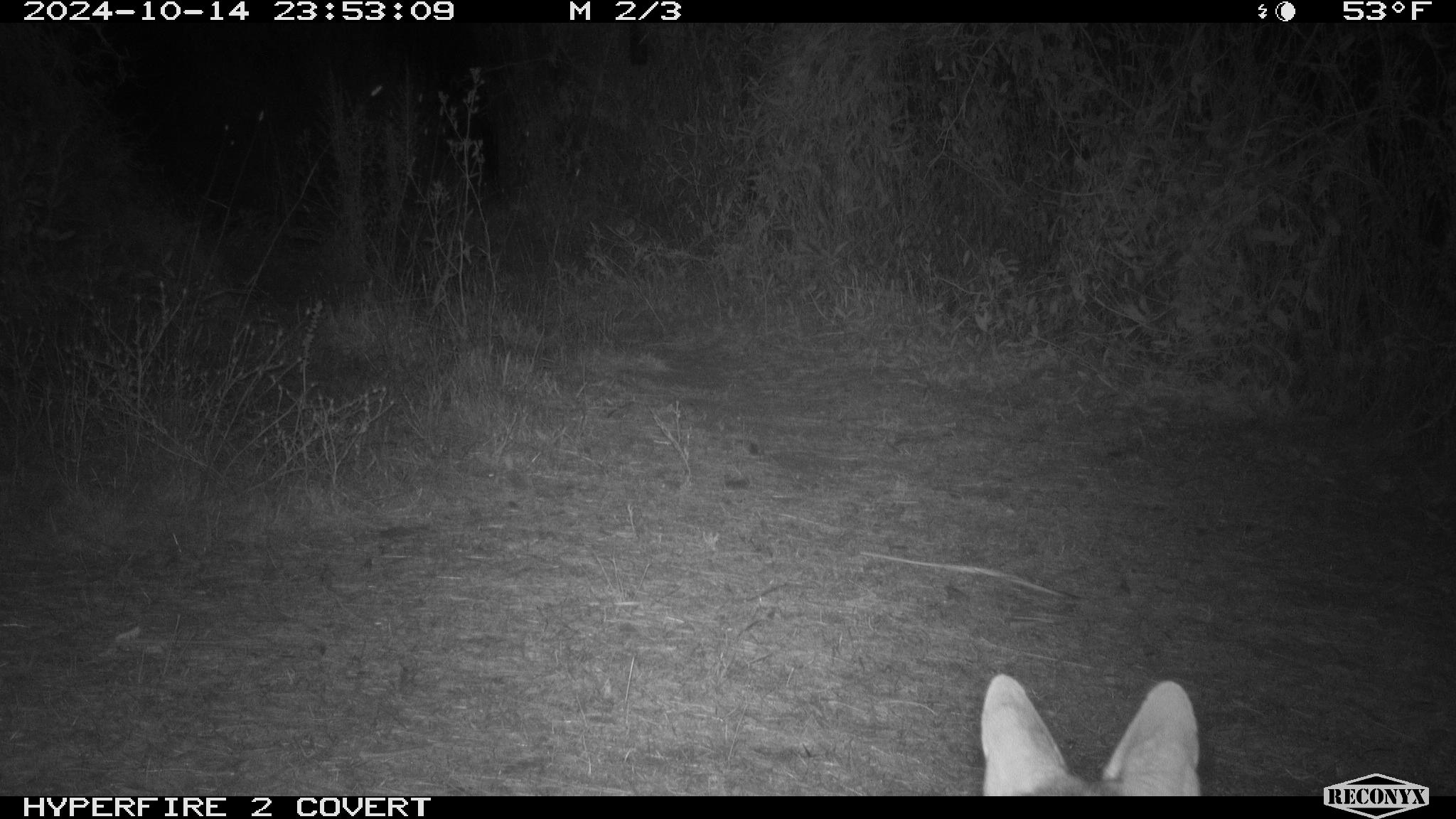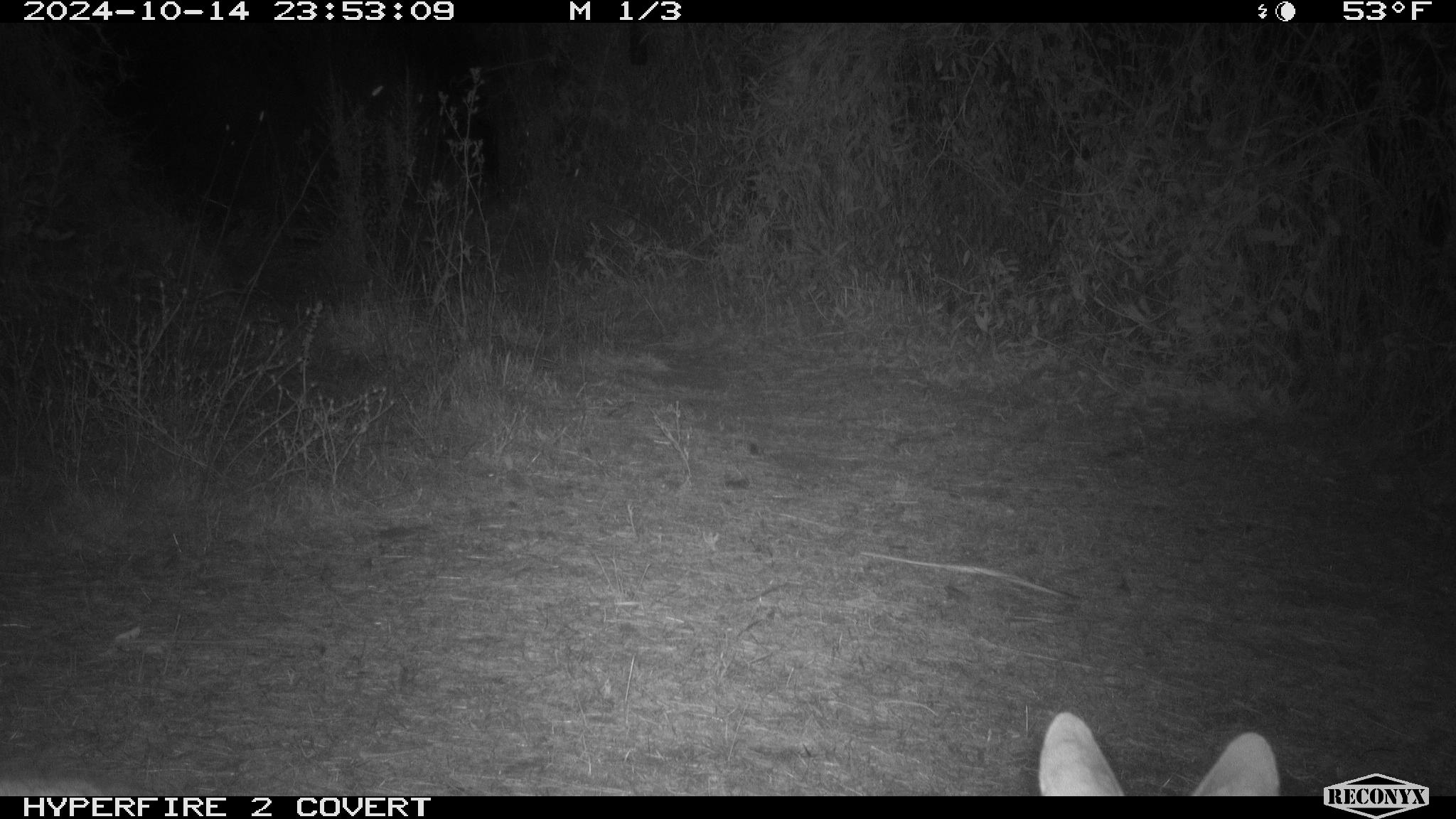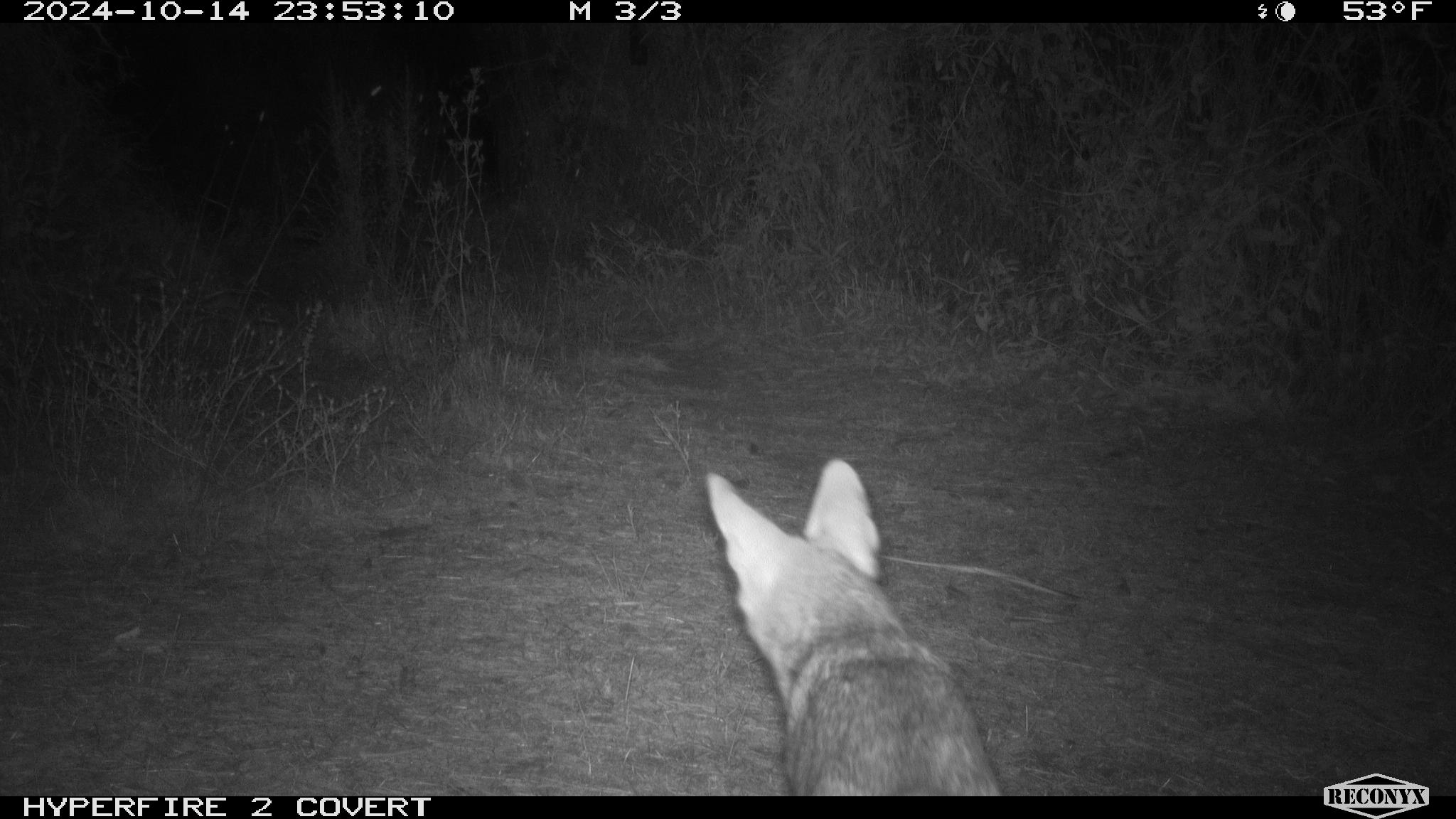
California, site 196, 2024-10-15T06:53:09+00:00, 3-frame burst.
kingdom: Animalia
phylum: Chordata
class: Mammalia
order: Carnivora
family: Canidae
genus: Canis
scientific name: Canis latrans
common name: coyote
Coyote (Canis latrans).